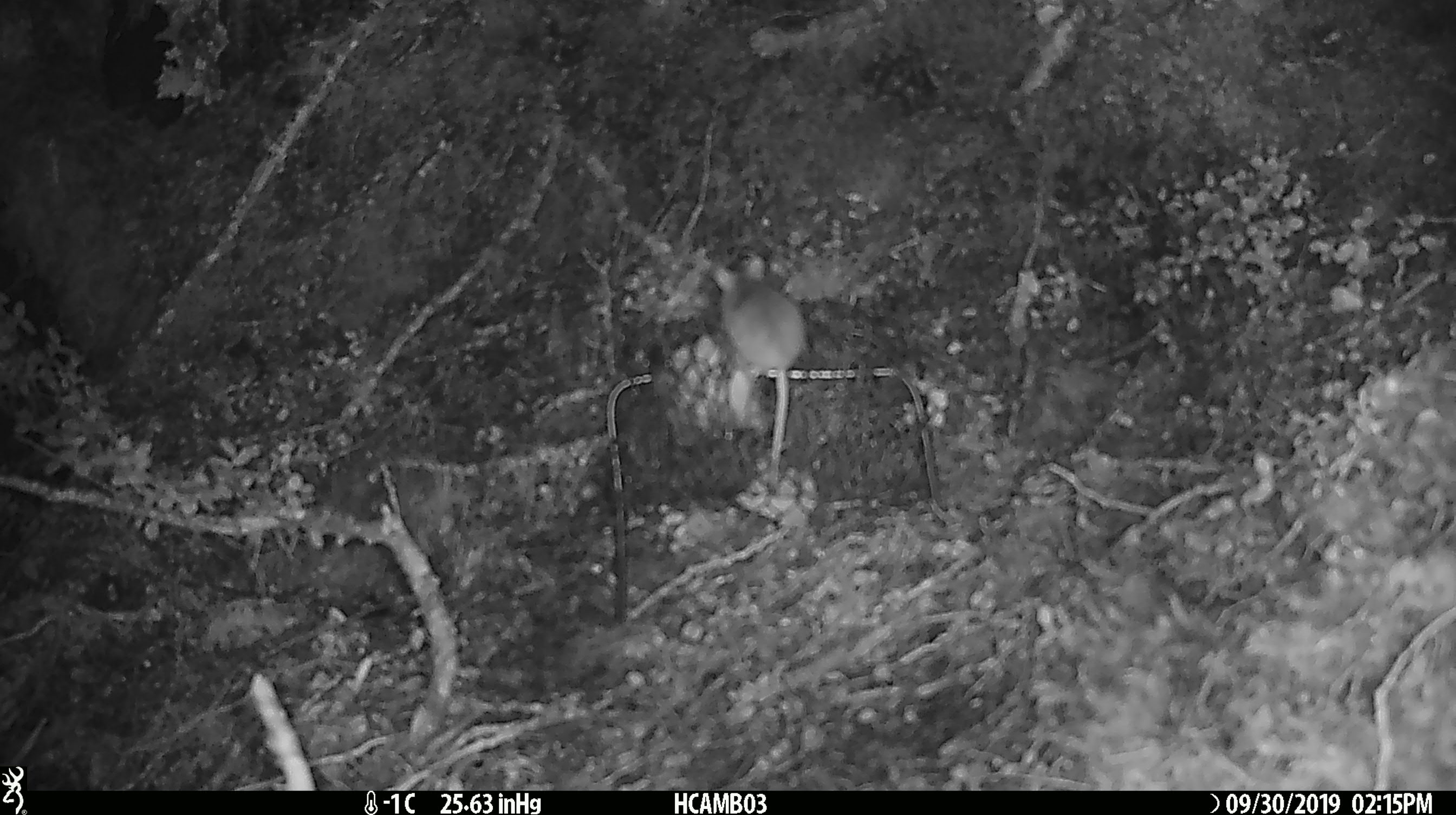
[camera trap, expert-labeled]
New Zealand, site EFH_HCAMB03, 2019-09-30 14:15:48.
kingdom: Animalia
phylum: Chordata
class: Mammalia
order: Rodentia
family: Muridae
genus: Mus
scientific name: Mus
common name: mouse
Mouse (Mus).